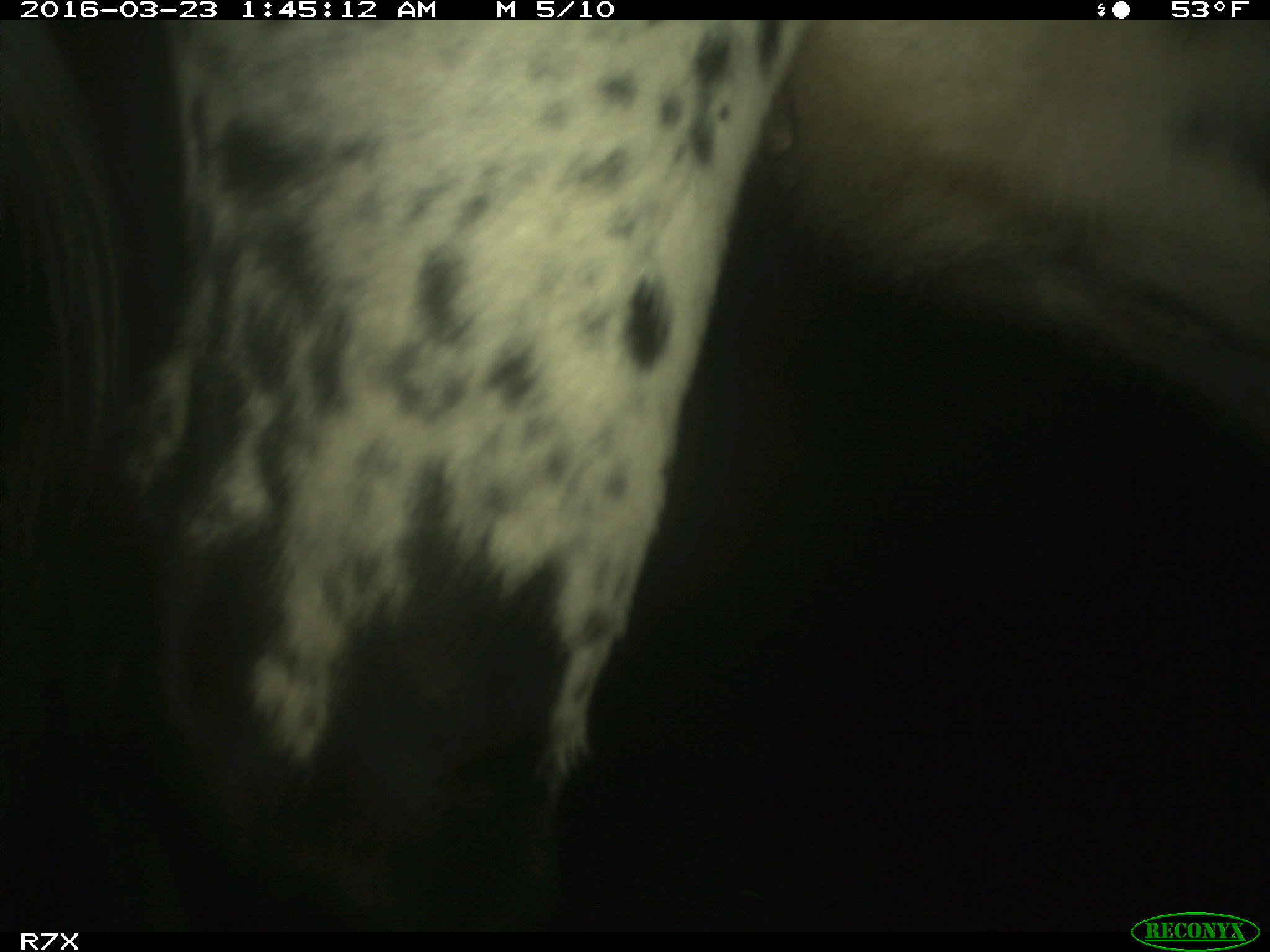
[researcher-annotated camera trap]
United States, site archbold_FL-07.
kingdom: Animalia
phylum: Chordata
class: Mammalia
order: Artiodactyla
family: Bovidae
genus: Bos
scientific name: Bos taurus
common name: domestic cow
Bos taurus (domestic cow).